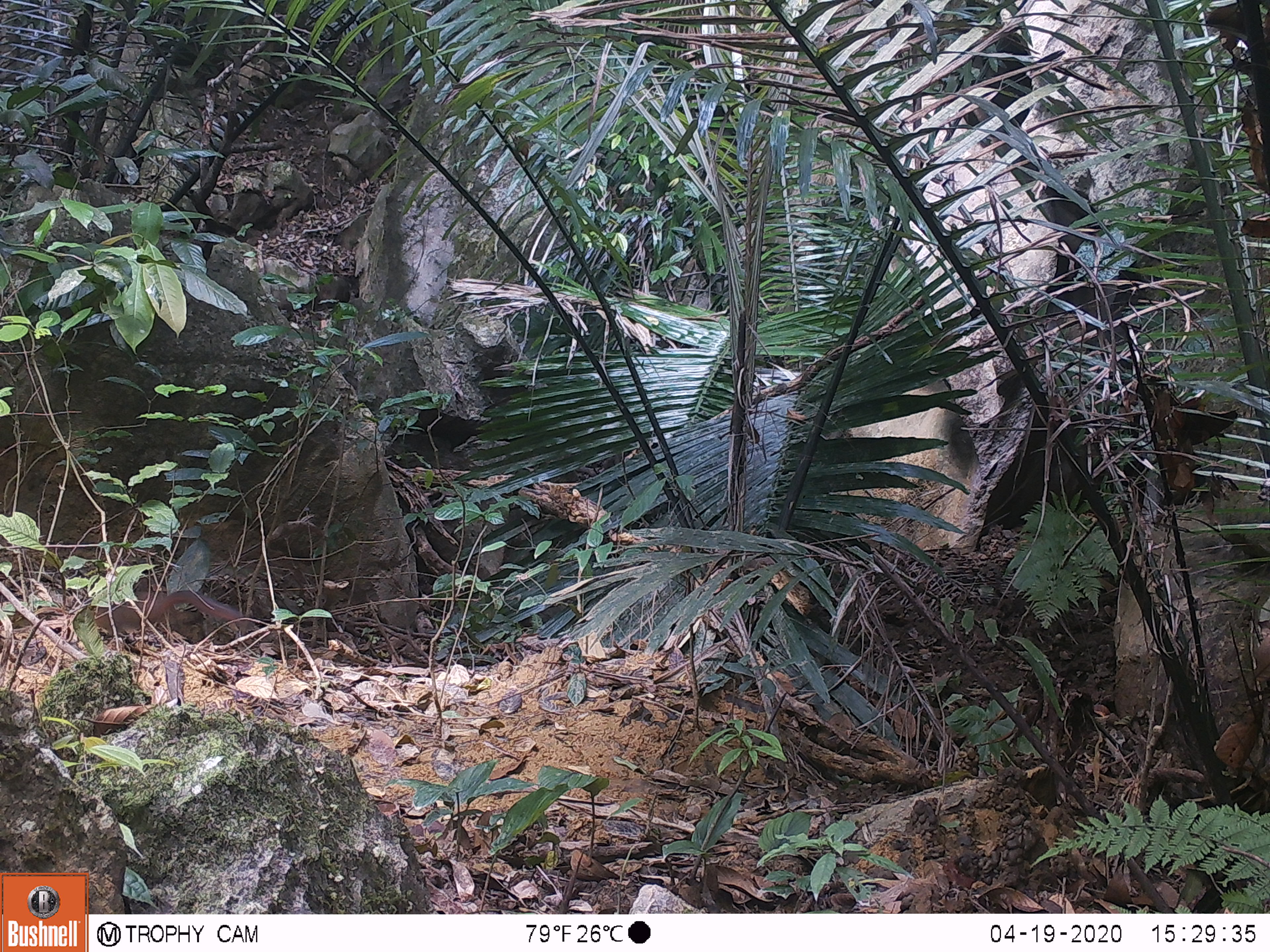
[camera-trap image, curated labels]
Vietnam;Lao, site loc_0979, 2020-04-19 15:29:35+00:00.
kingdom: Animalia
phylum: Chordata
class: Mammalia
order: Rodentia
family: Sciuridae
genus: Dremomys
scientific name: Dremomys rufigenis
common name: red-cheeked squirrel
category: red cheeked squirrel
Red cheeked squirrel (red-cheeked squirrel) (Dremomys rufigenis). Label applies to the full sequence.